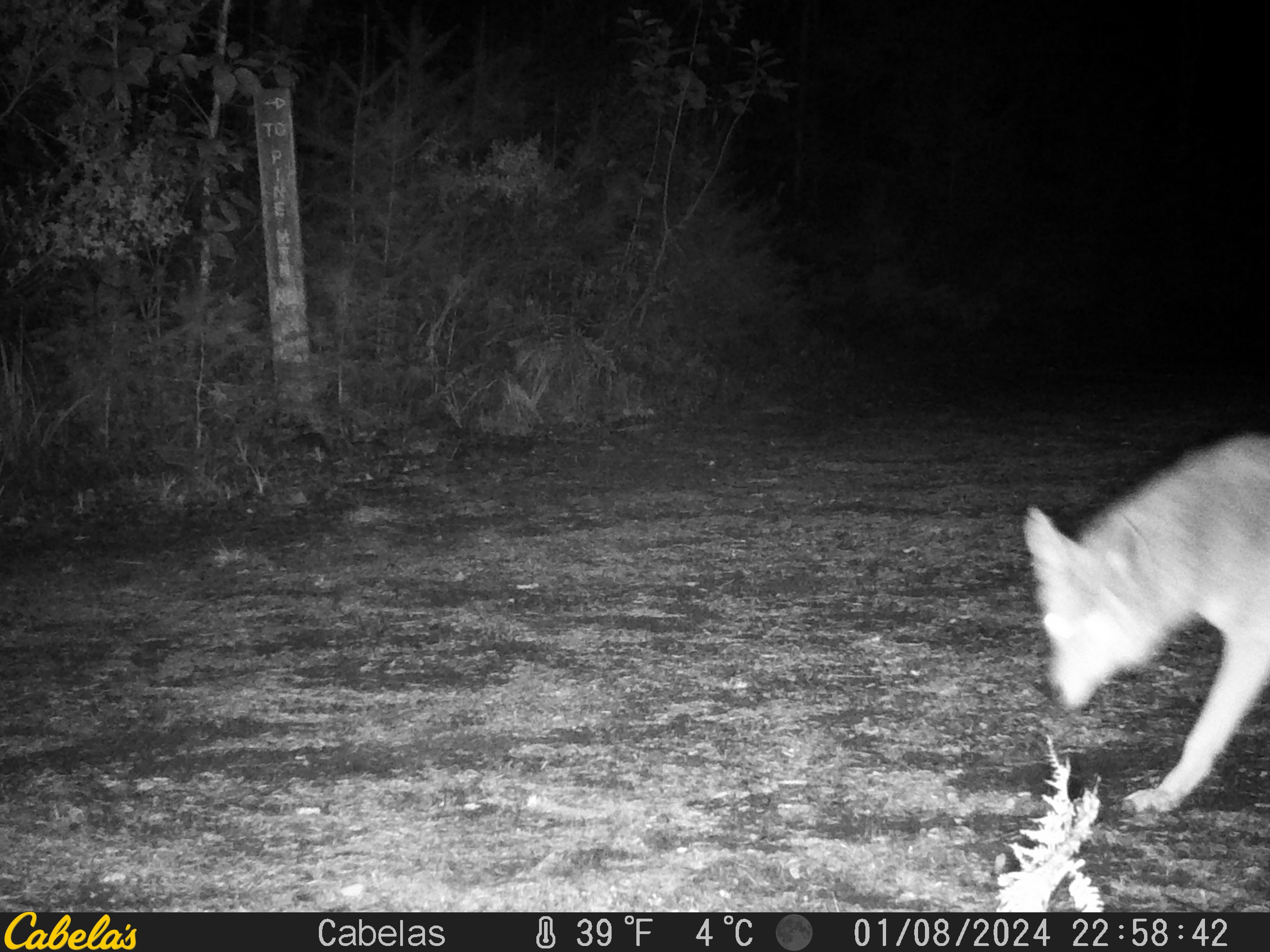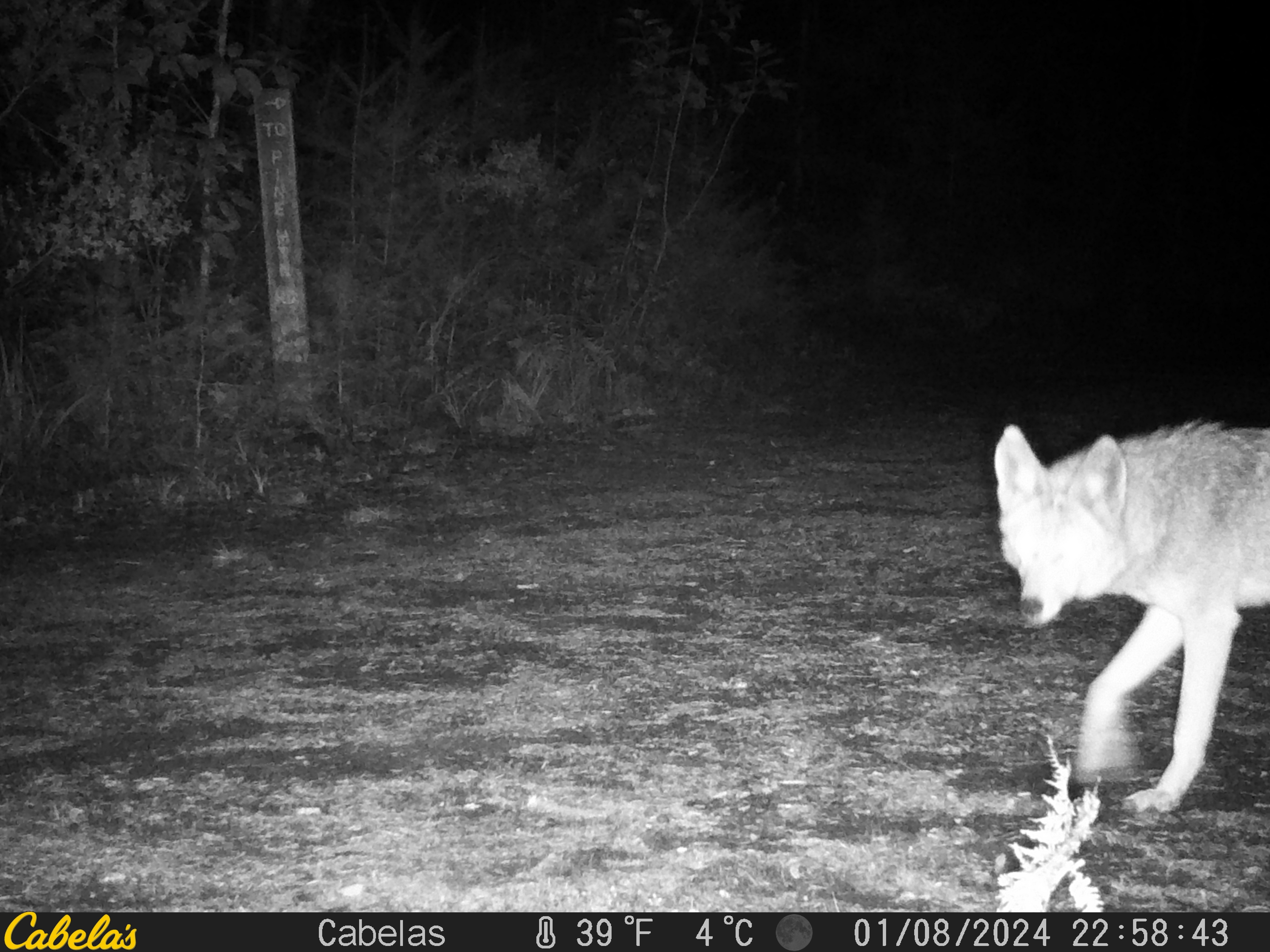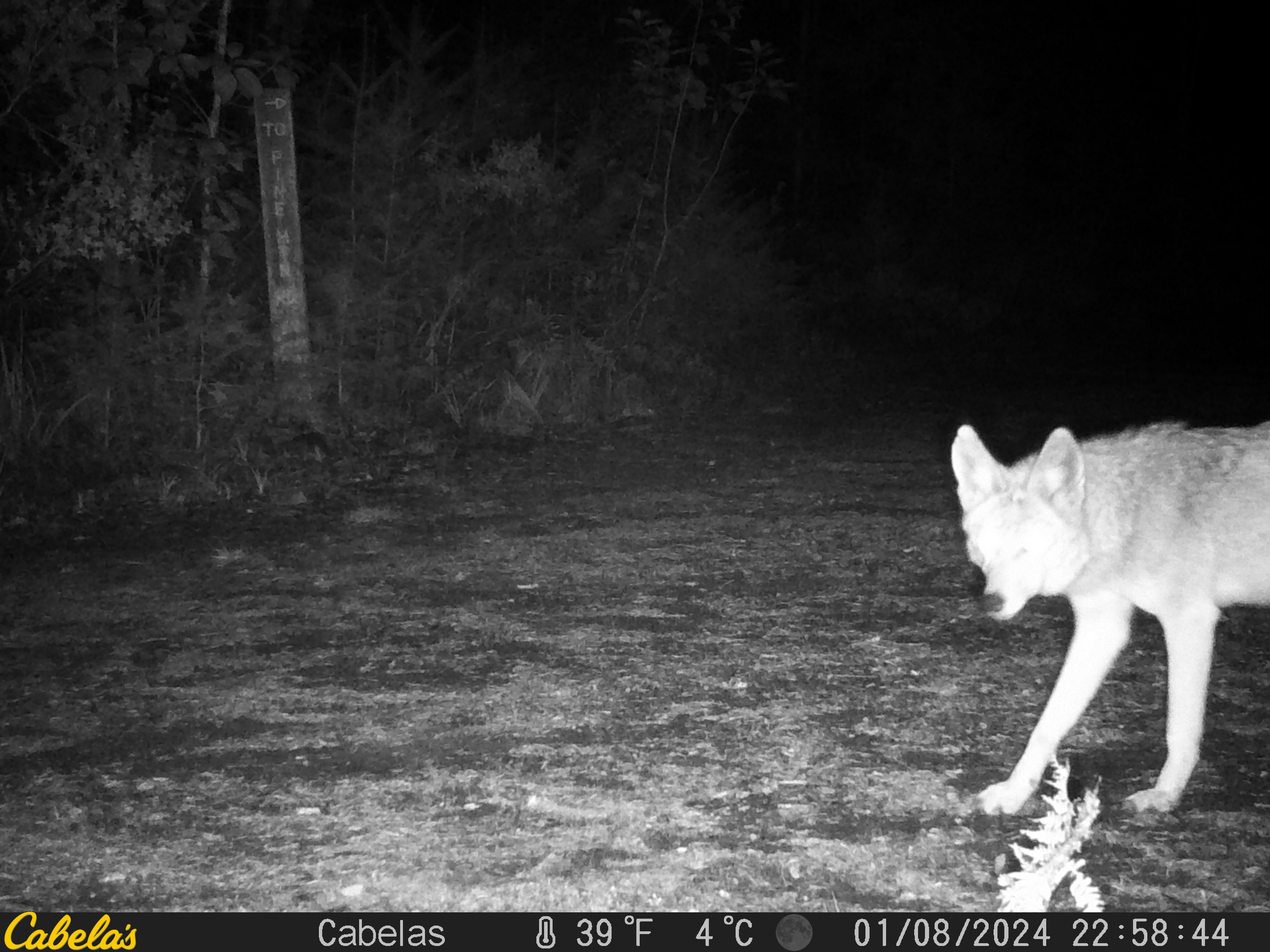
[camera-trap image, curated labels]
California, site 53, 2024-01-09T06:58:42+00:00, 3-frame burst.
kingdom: Animalia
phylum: Chordata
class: Mammalia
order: Carnivora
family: Canidae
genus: Canis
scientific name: Canis latrans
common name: coyote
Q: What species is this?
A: Coyote (Canis latrans).